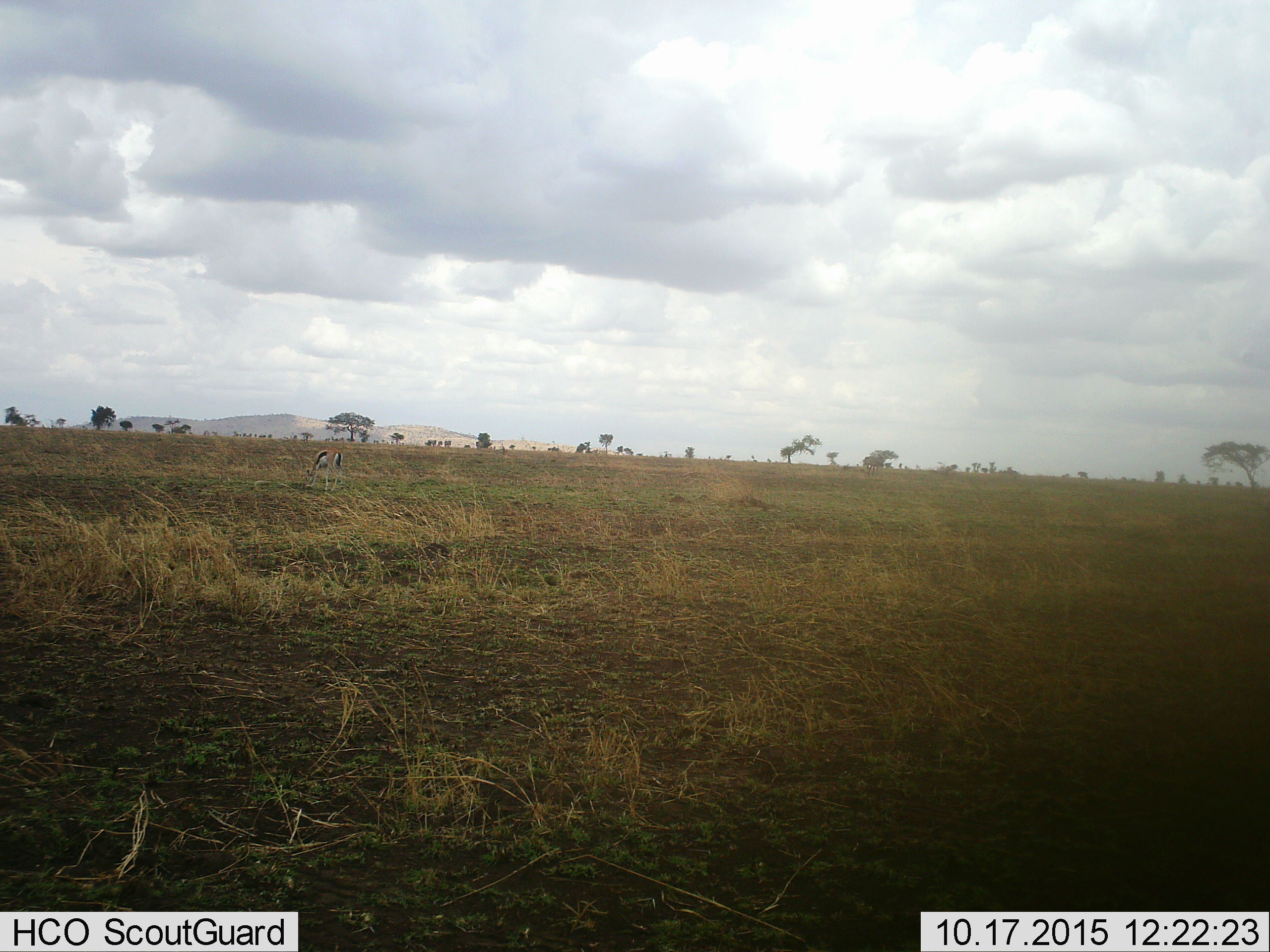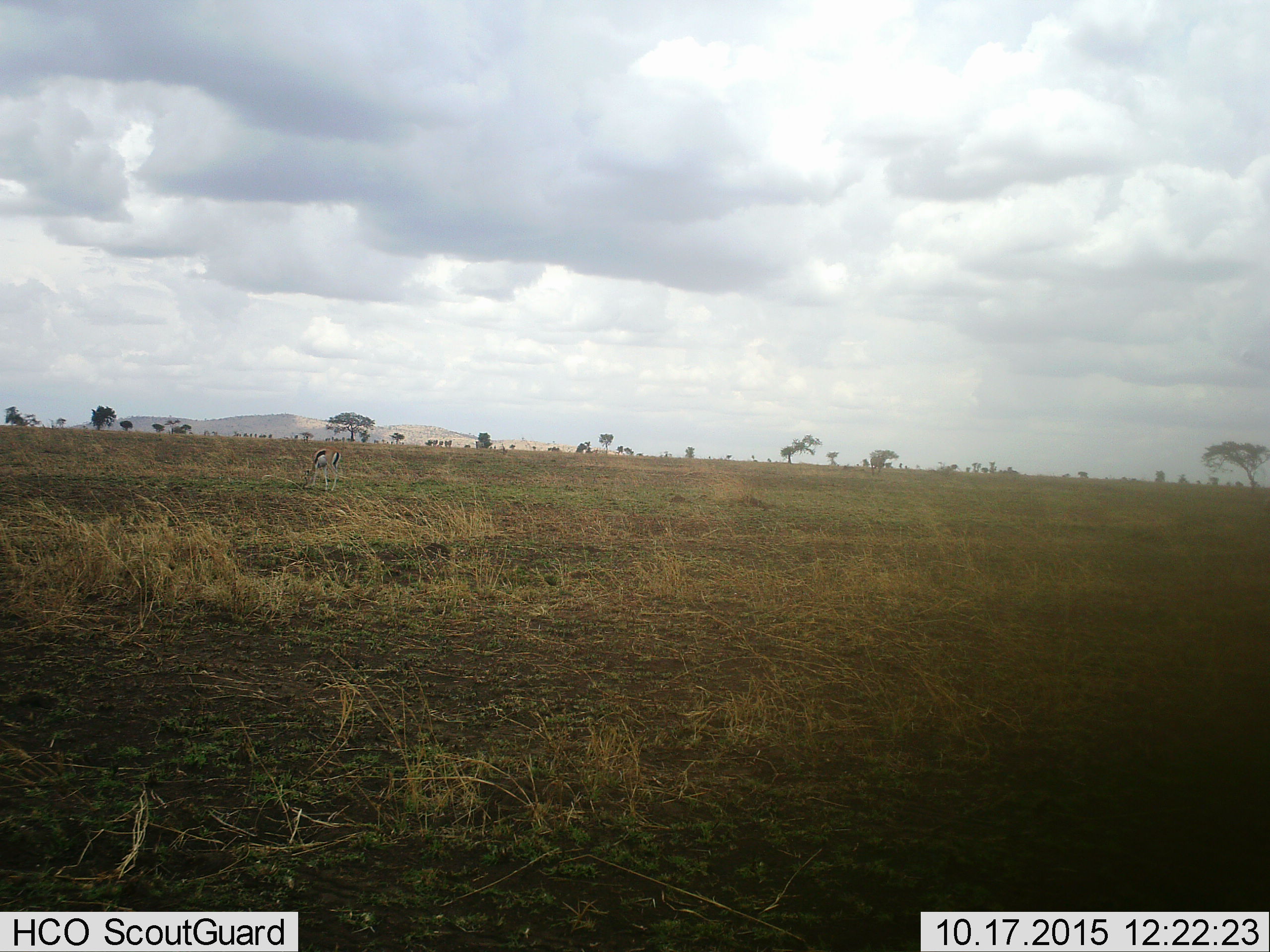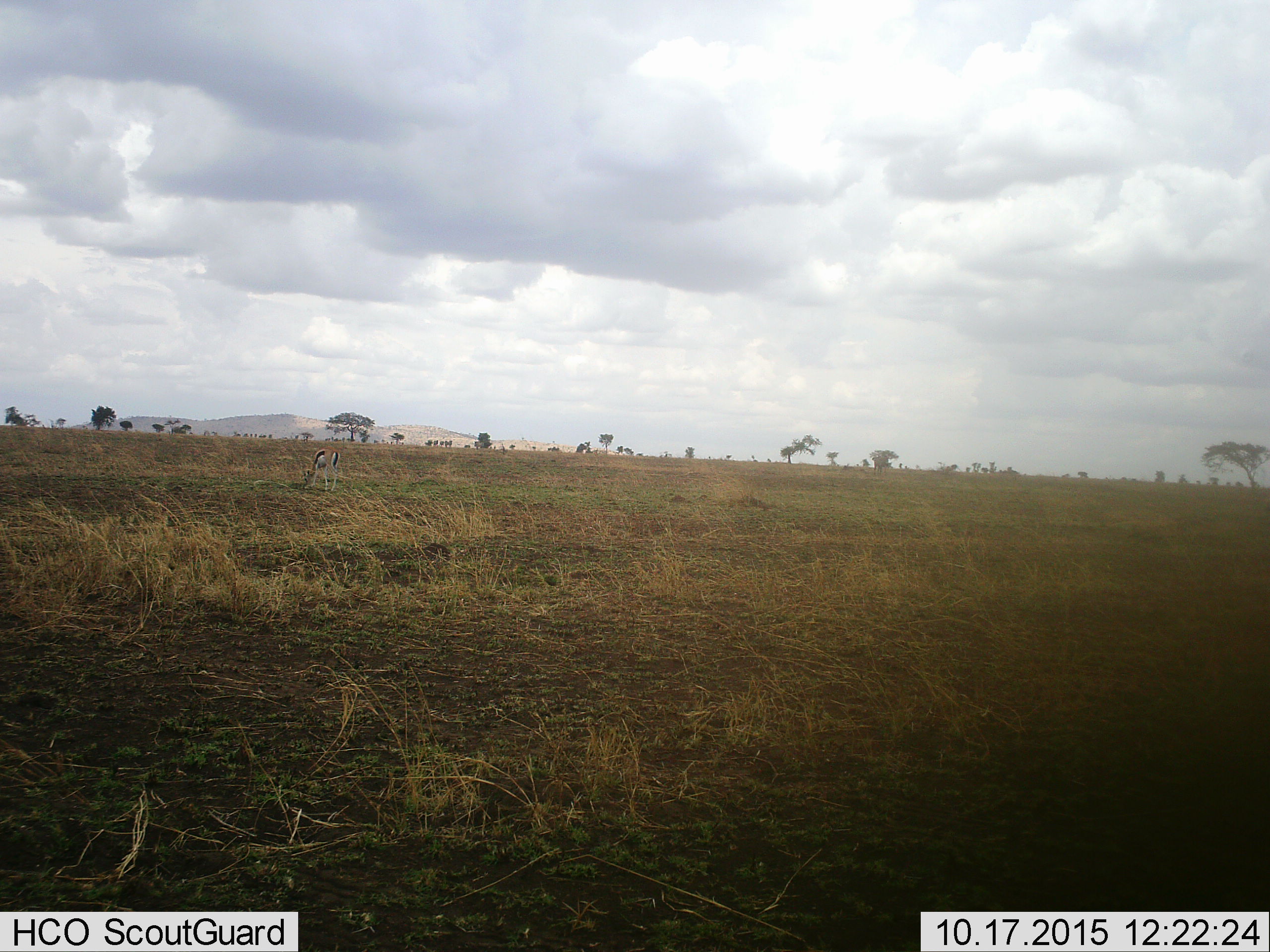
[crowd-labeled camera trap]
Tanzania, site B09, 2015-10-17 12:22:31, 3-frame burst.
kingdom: Animalia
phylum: Chordata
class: Mammalia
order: Artiodactyla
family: Bovidae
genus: Eudorcas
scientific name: Eudorcas thomsonii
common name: thomson's gazelle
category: gazellethomsons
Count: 1.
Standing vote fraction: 13%.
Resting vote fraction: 0%.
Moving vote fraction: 7%.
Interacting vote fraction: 0%.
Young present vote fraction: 0%.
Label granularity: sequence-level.